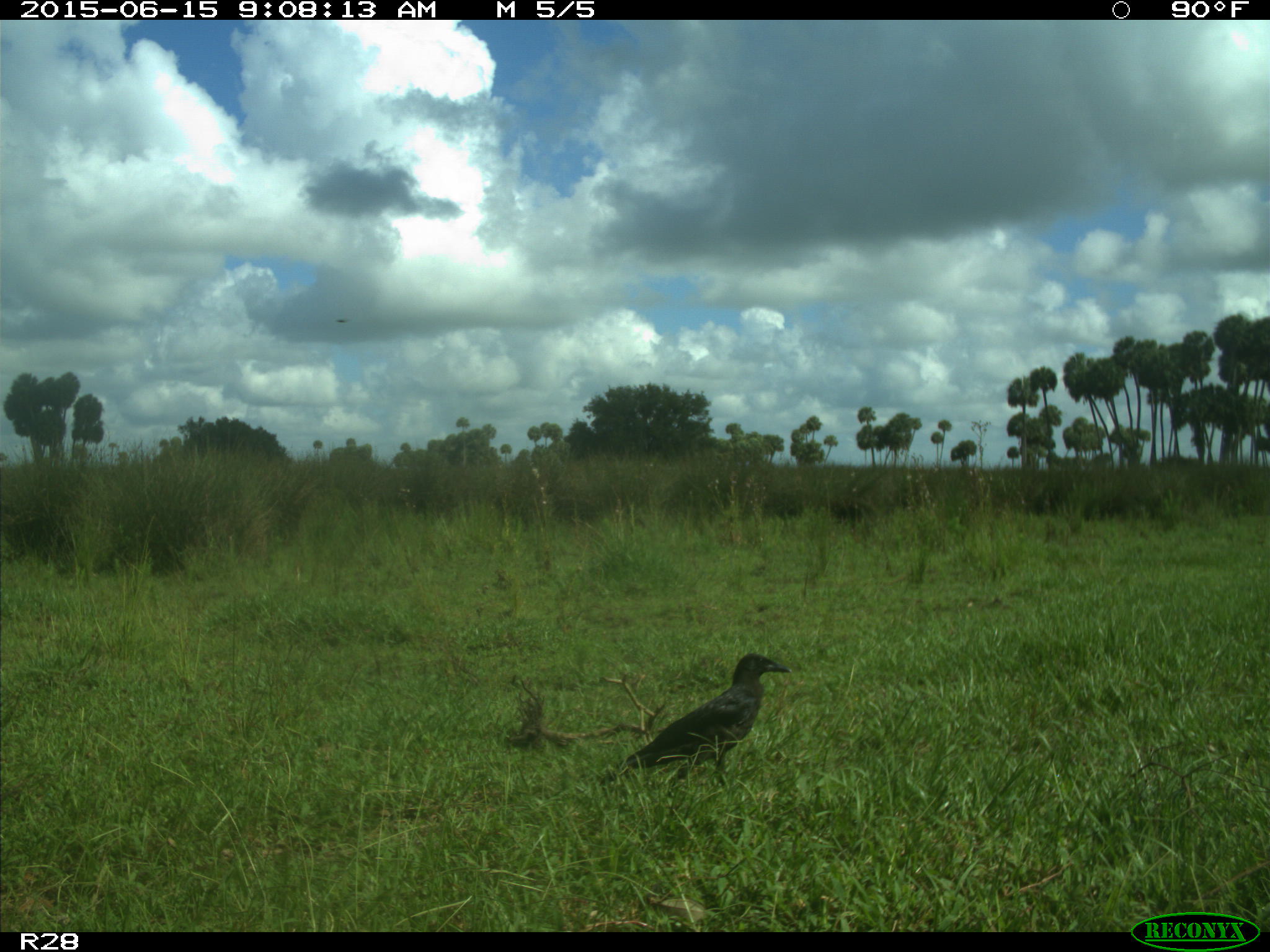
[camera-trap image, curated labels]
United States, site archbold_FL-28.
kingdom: Animalia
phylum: Chordata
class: Aves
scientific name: Aves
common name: birds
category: unidentified bird